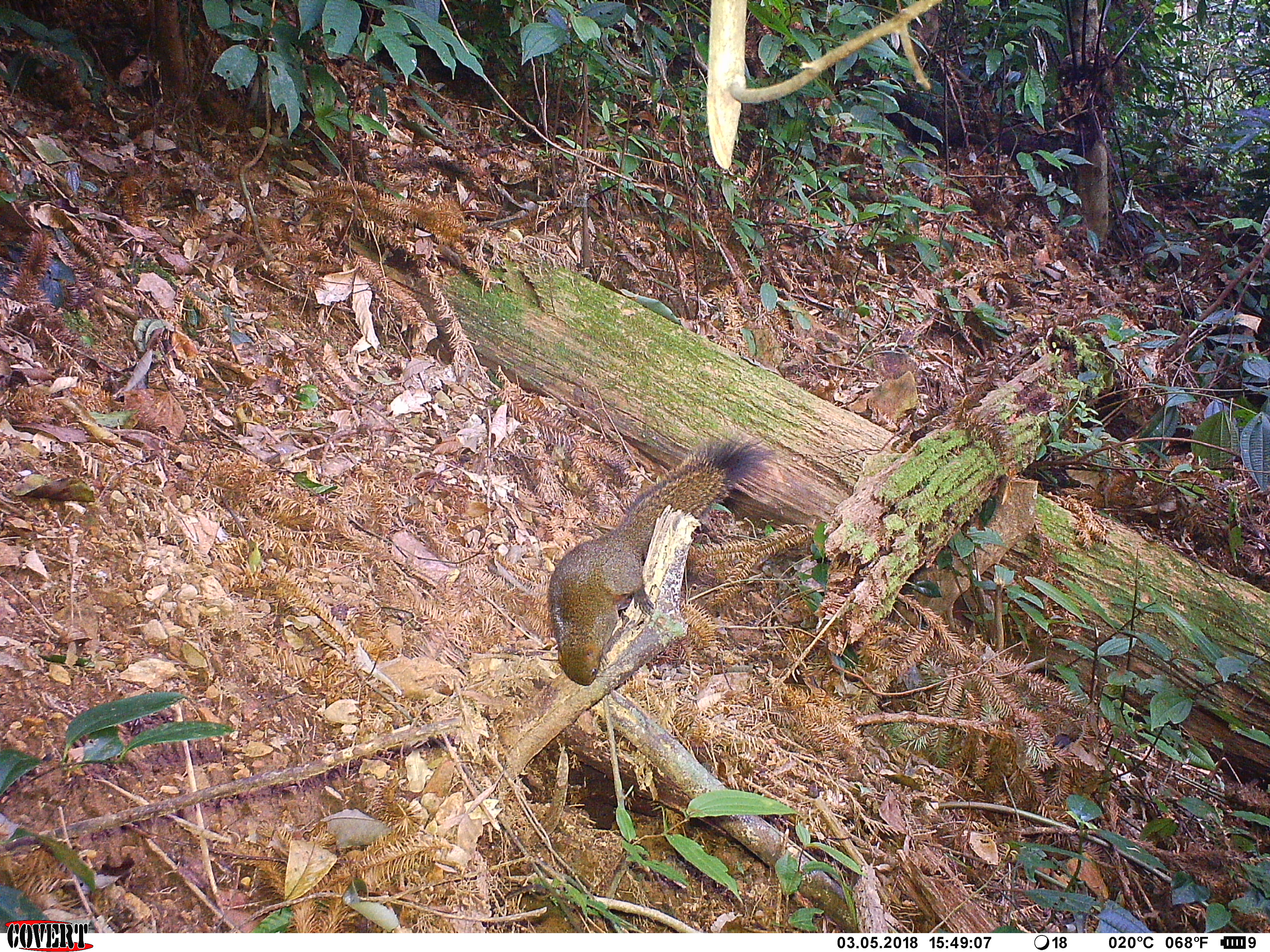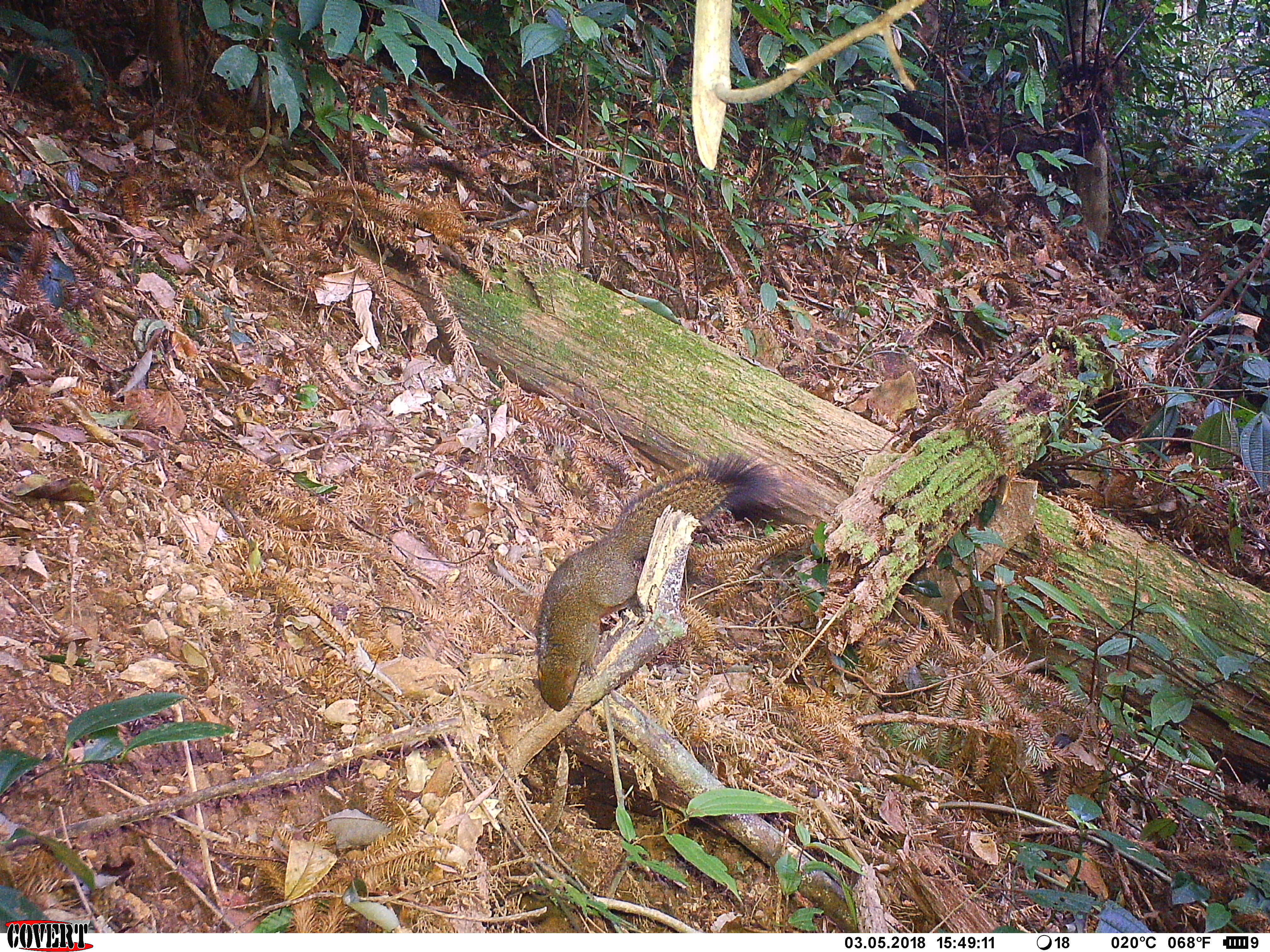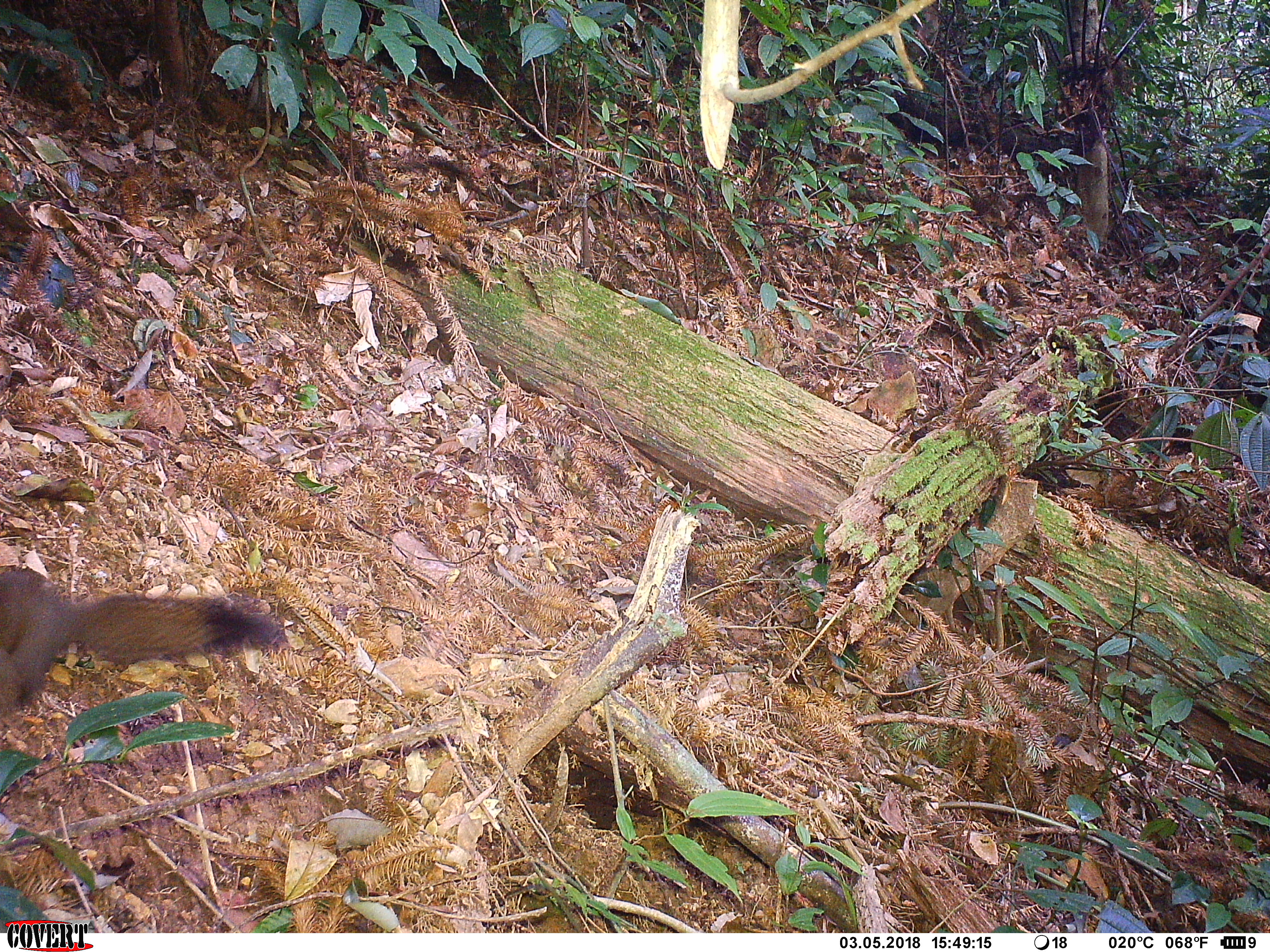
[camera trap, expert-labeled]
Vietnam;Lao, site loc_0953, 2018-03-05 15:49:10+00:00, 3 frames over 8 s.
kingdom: Animalia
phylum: Chordata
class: Mammalia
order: Rodentia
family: Sciuridae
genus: Sciurus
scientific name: Sciurus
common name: squirrel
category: unidentified squirrel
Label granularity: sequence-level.